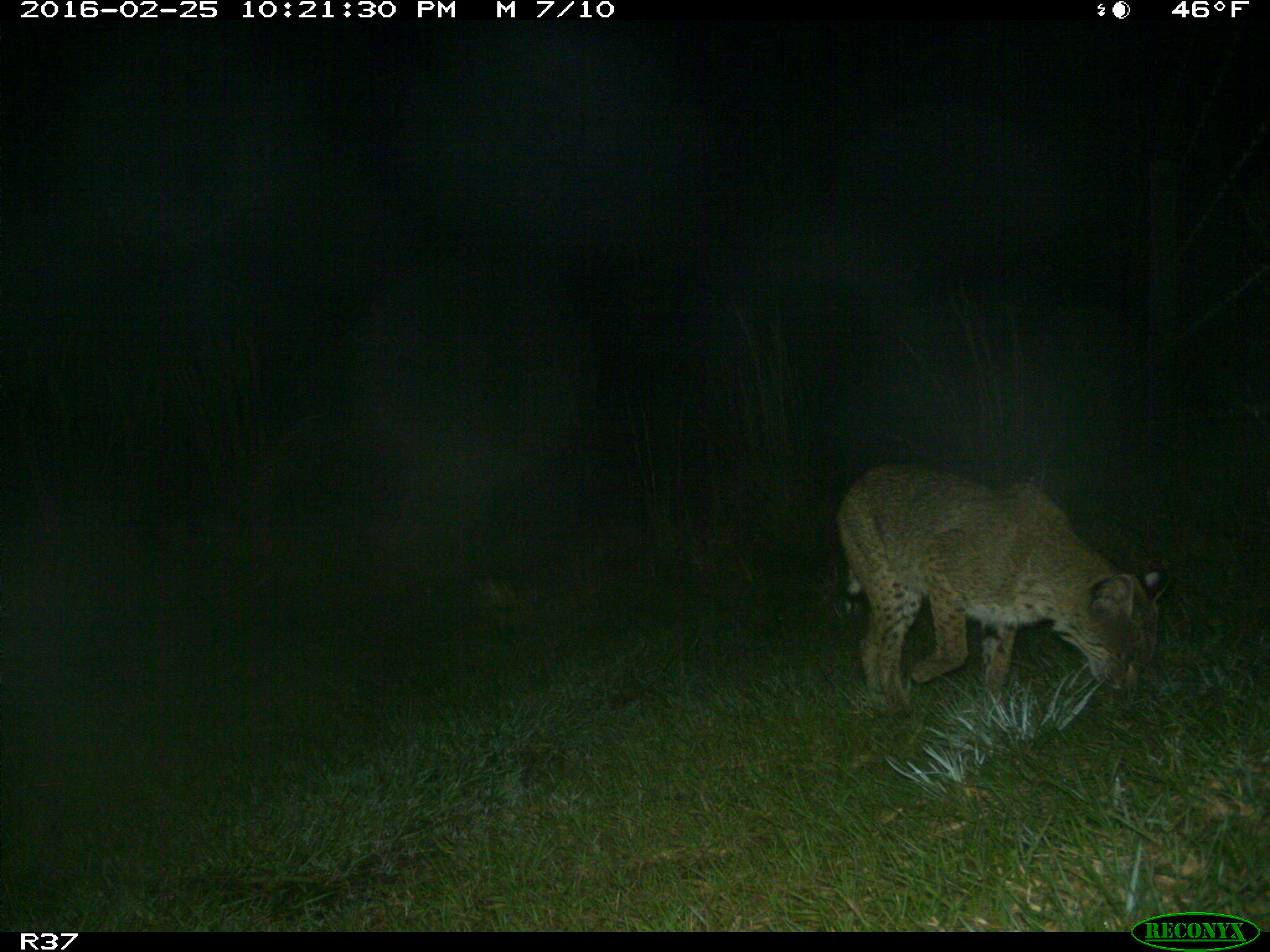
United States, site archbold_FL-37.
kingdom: Animalia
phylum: Chordata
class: Mammalia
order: Carnivora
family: Felidae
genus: Lynx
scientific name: Lynx rufus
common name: bobcat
Lynx rufus (bobcat).